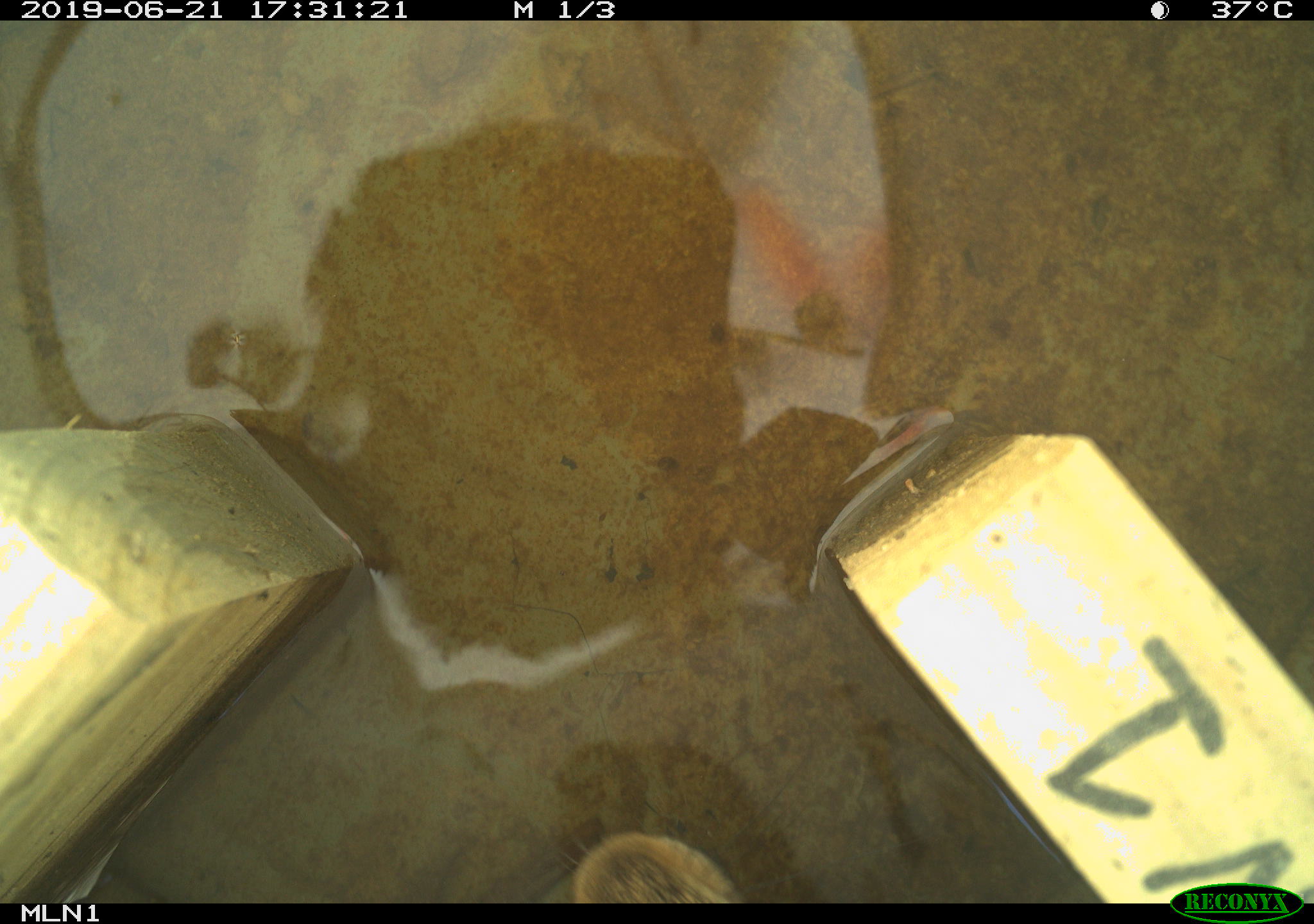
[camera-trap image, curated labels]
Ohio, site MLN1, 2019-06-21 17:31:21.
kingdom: Animalia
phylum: Chordata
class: Mammalia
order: Lagomorpha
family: Leporidae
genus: Sylvilagus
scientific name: Sylvilagus floridanus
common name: eastern cottontail